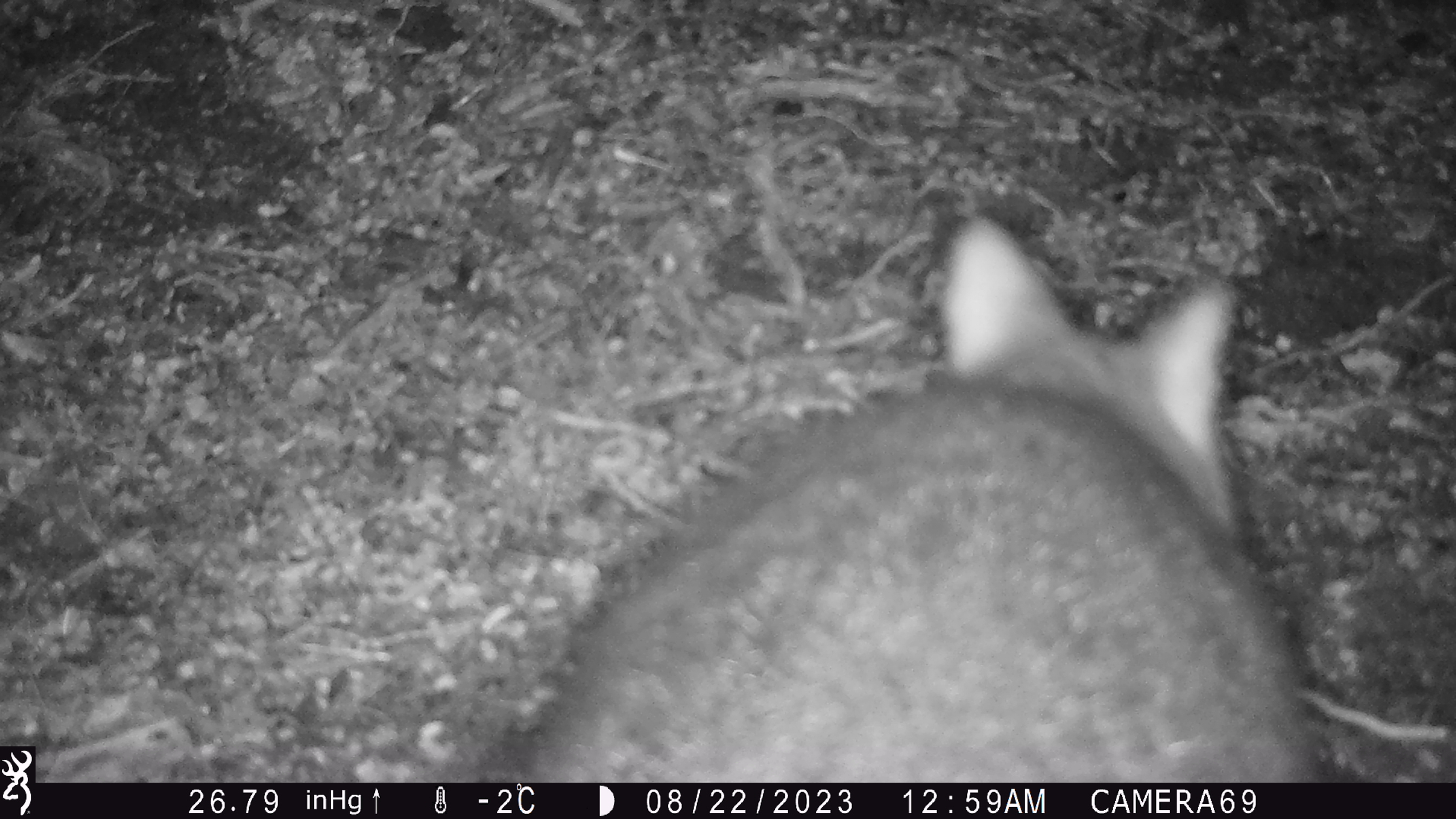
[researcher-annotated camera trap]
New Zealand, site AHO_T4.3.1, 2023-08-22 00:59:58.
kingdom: Animalia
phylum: Chordata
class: Mammalia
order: Carnivora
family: Mustelidae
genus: Mustela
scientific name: Mustela erminea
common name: stoat